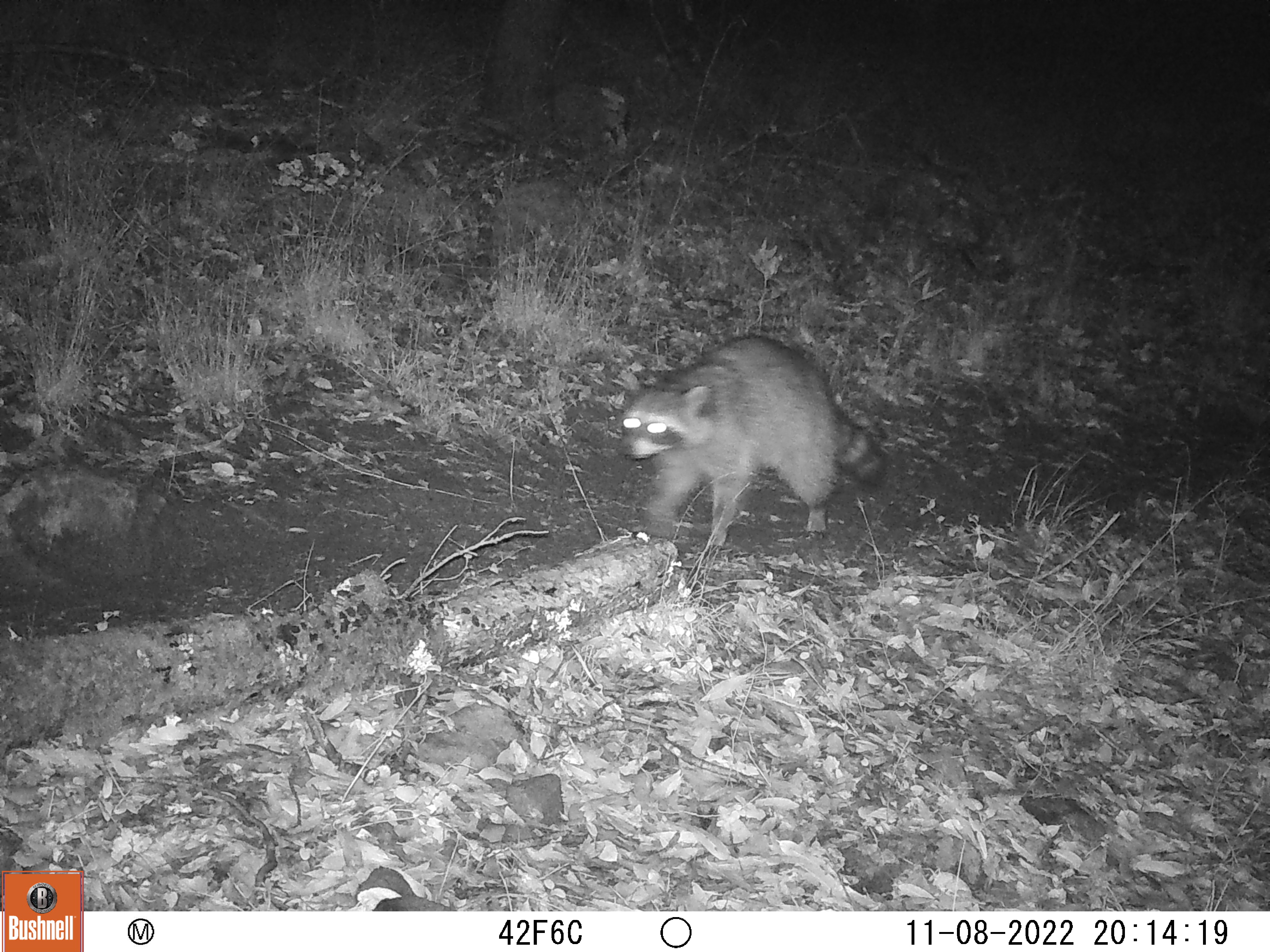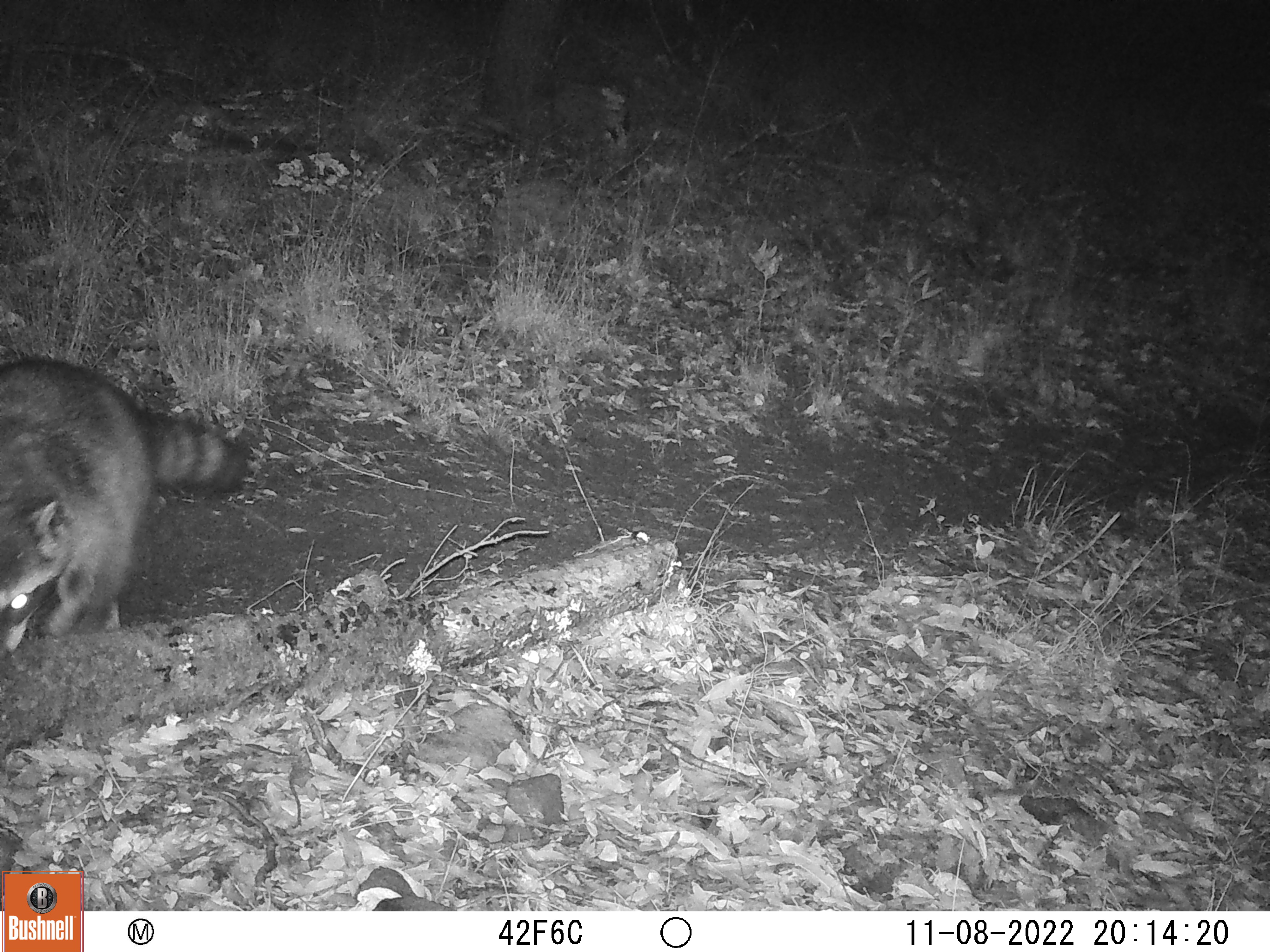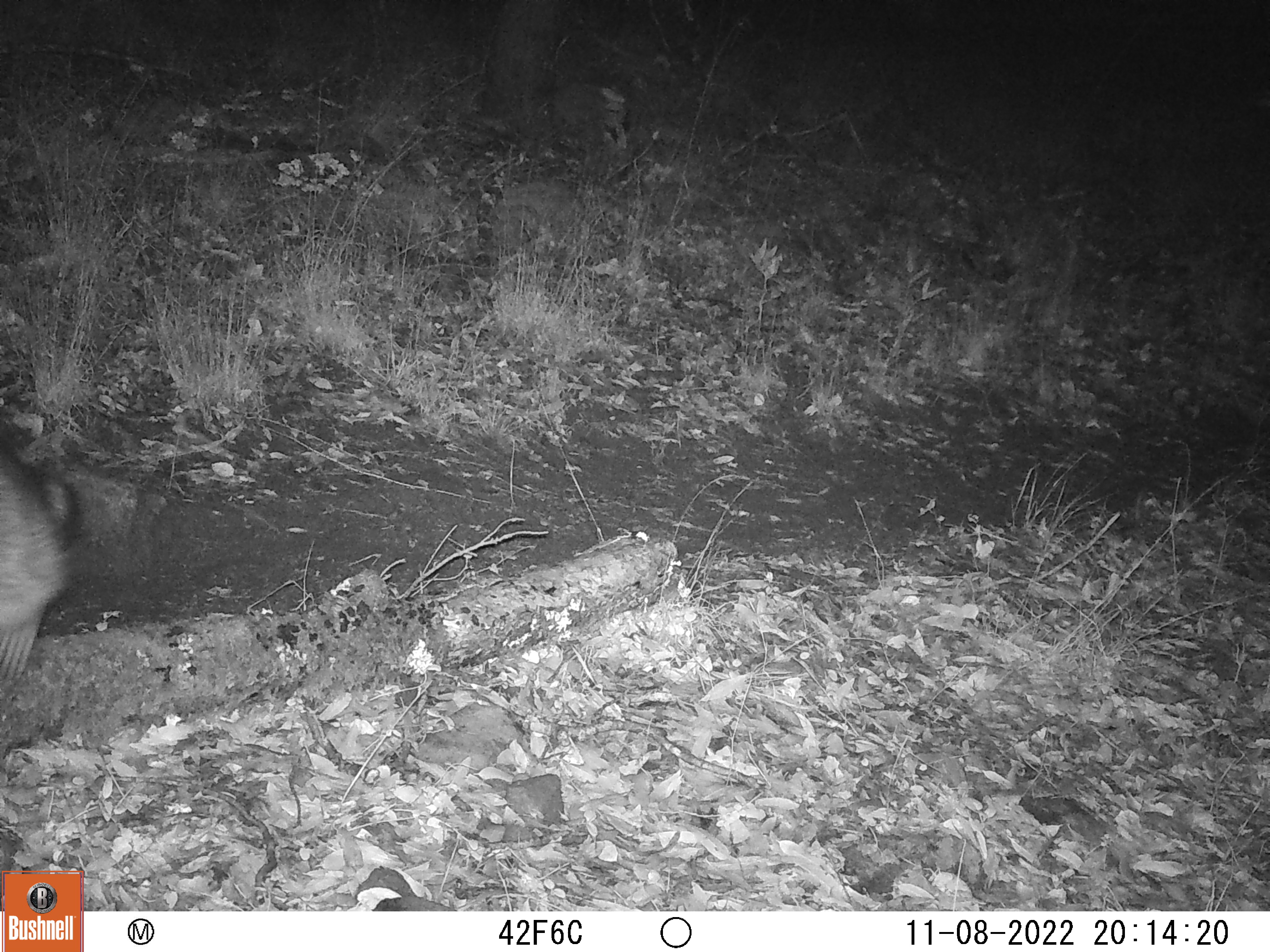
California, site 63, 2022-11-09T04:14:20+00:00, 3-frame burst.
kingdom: Animalia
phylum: Chordata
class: Mammalia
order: Carnivora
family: Procyonidae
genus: Procyon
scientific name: Procyon lotor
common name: raccoon